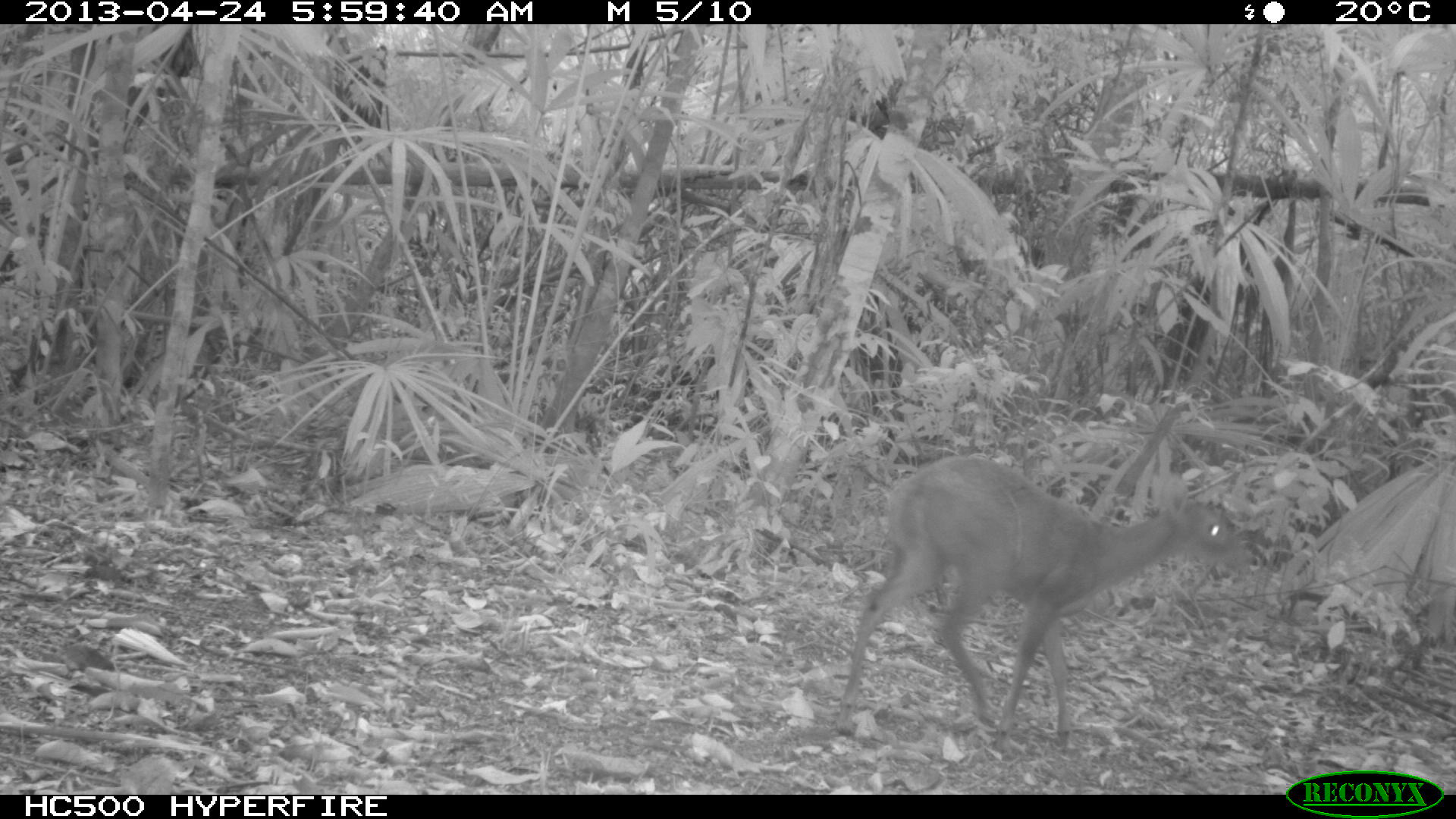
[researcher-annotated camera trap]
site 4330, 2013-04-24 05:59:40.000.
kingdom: Animalia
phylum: Chordata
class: Mammalia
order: Artiodactyla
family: Cervidae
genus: Mazama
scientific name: Mazama temama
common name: central american red brocket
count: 1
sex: female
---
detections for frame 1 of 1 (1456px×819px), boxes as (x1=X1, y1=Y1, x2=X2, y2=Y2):
mazama temama: (x1=835, y1=453, x2=1250, y2=748)